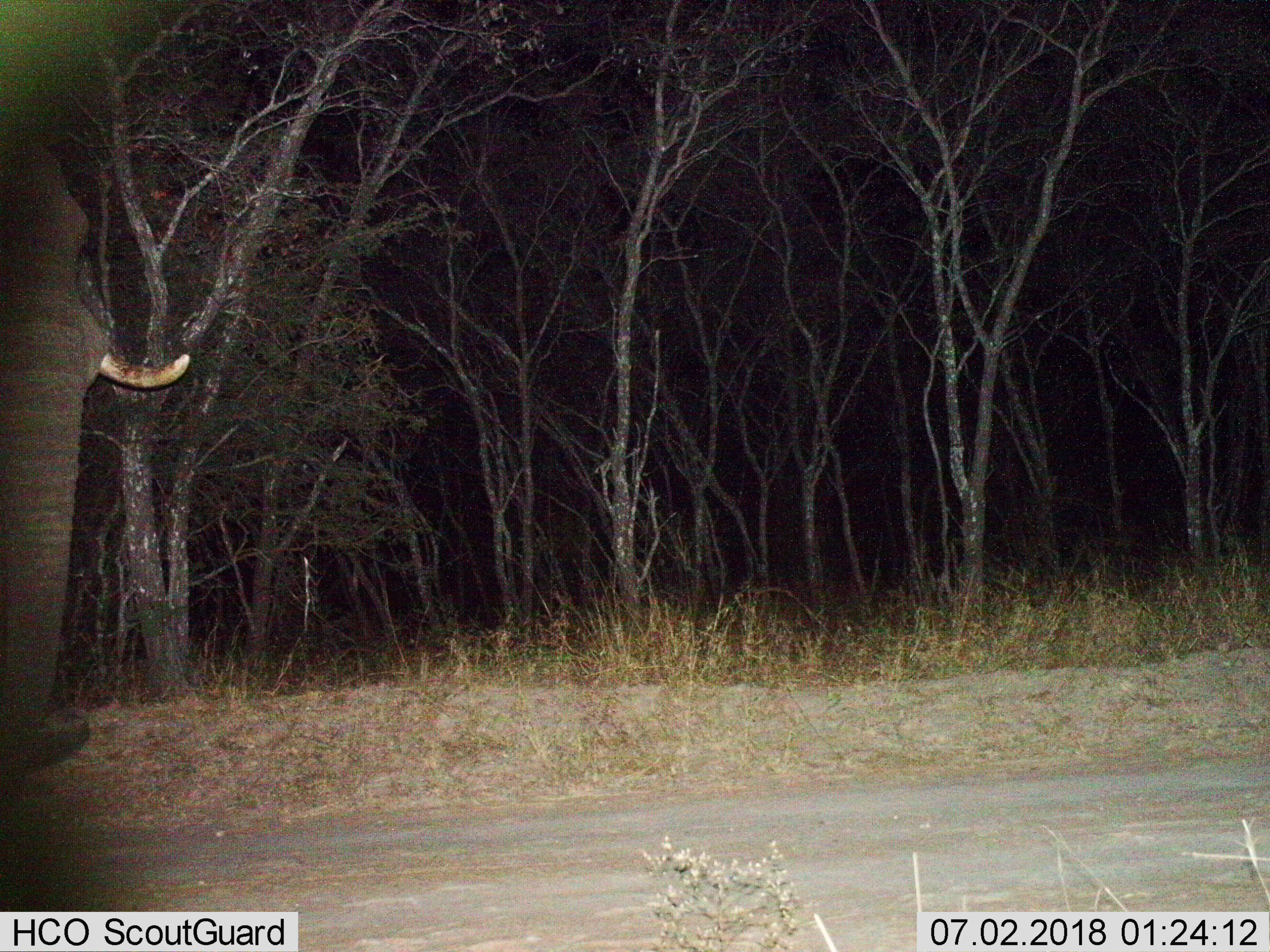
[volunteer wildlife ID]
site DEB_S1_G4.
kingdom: Animalia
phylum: Chordata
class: Mammalia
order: Proboscidea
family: Elephantidae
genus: Loxodonta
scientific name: Loxodonta africana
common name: african bush elephant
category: elephant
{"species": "elephant (african bush elephant) (Loxodonta africana)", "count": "1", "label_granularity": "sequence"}